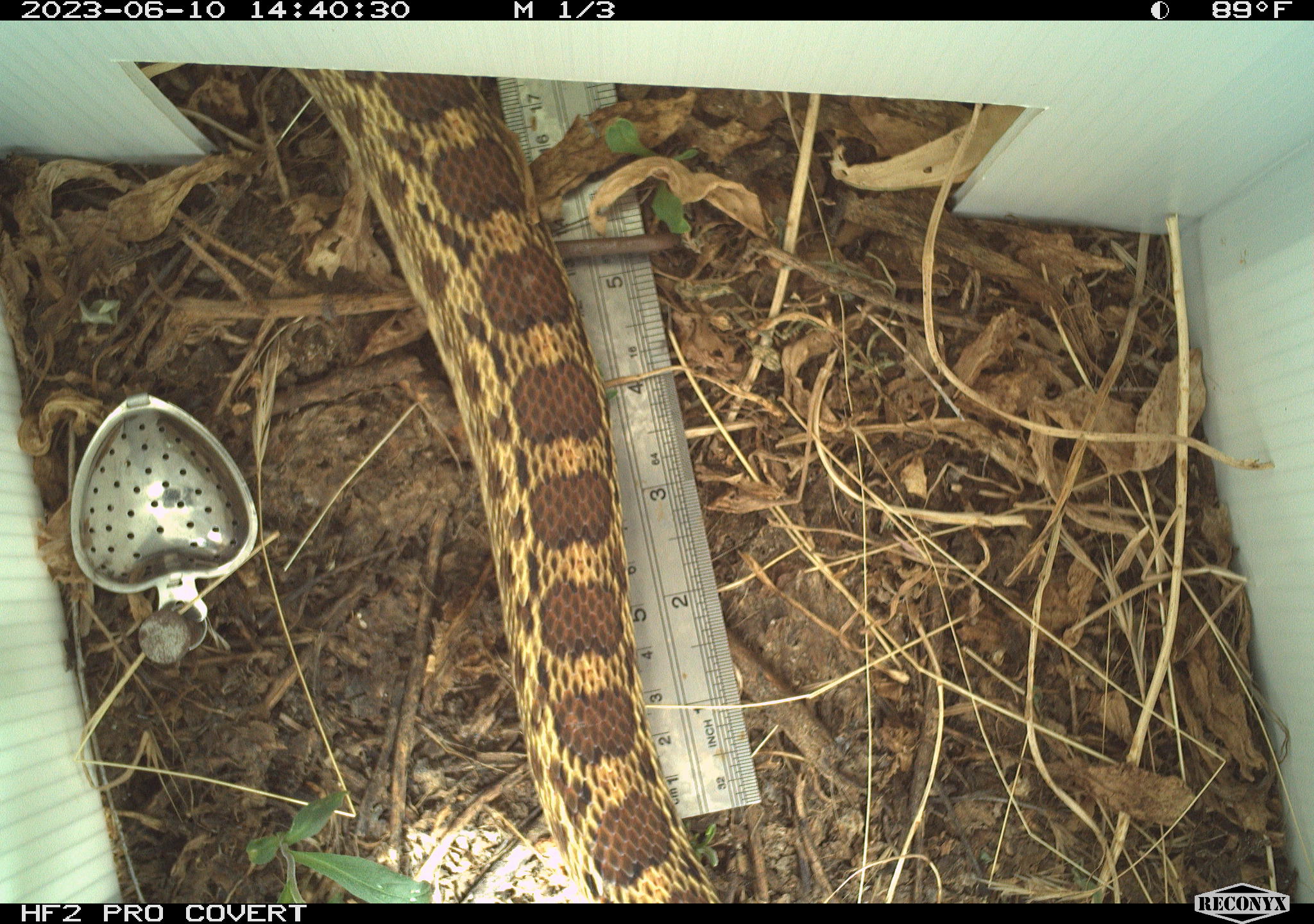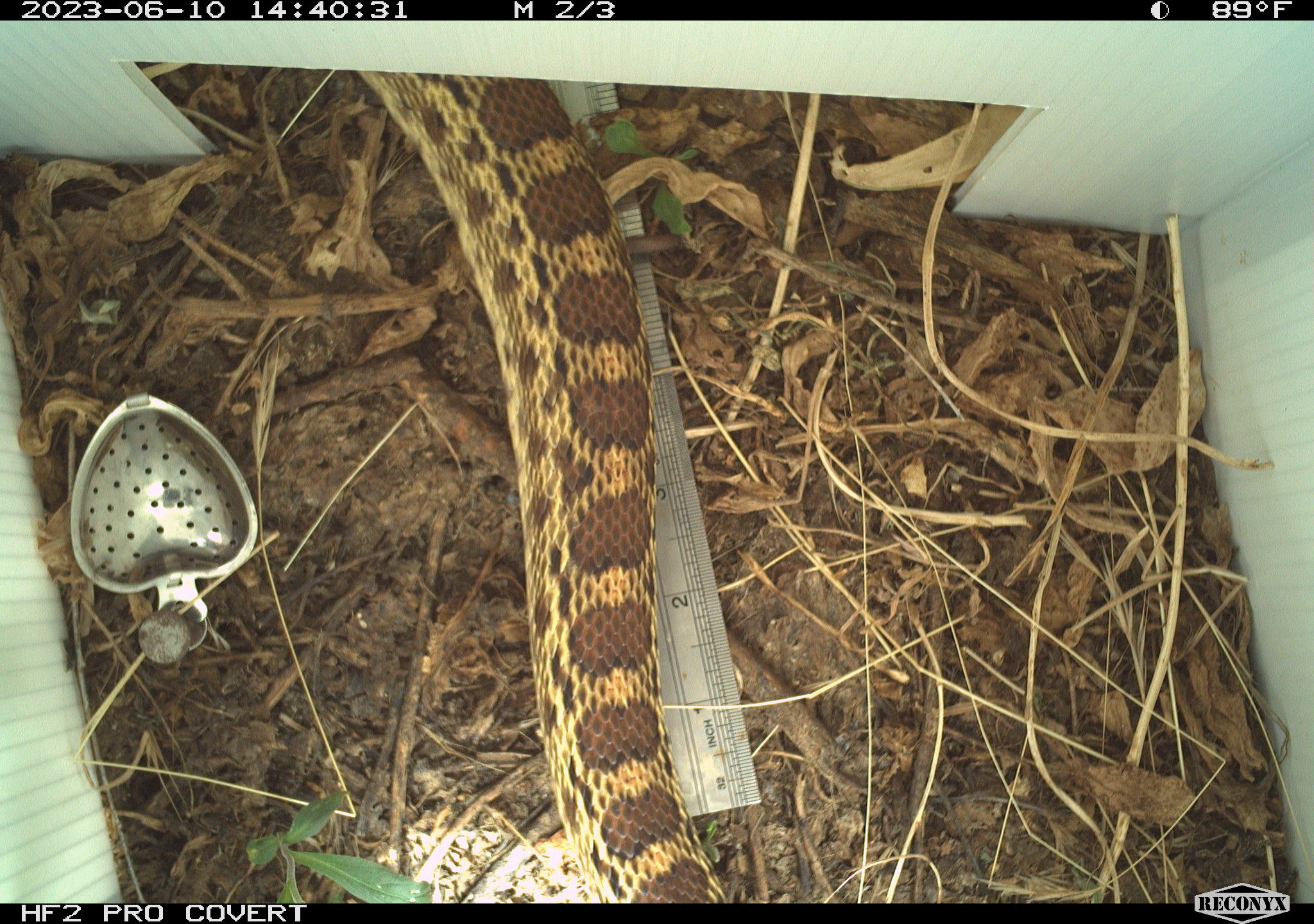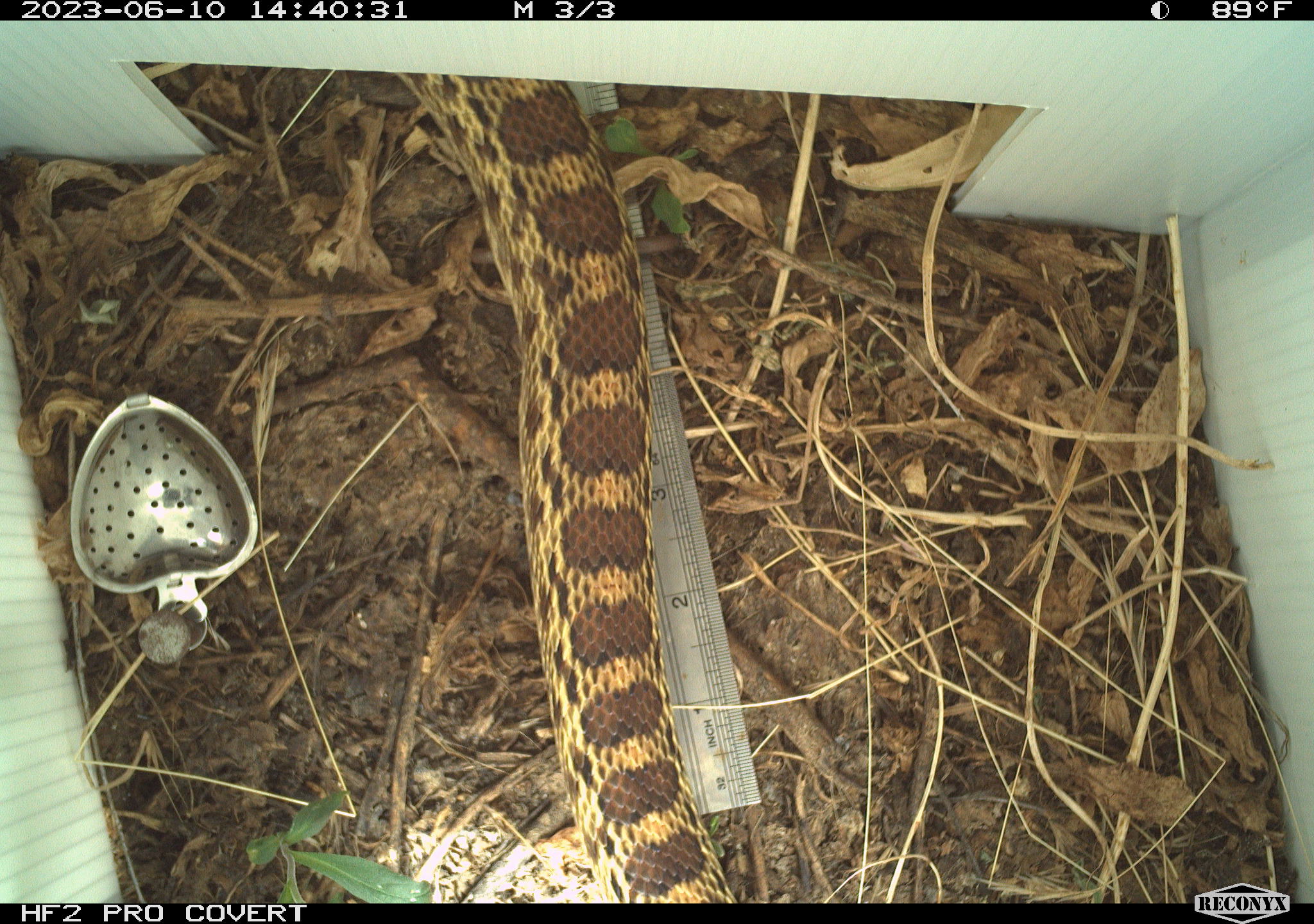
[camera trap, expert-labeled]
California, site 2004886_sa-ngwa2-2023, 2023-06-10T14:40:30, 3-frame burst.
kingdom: Animalia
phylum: Chordata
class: Reptilia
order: Squamata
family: Colubridae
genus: Pituophis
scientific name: Pituophis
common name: bullsnakes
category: pituophis species